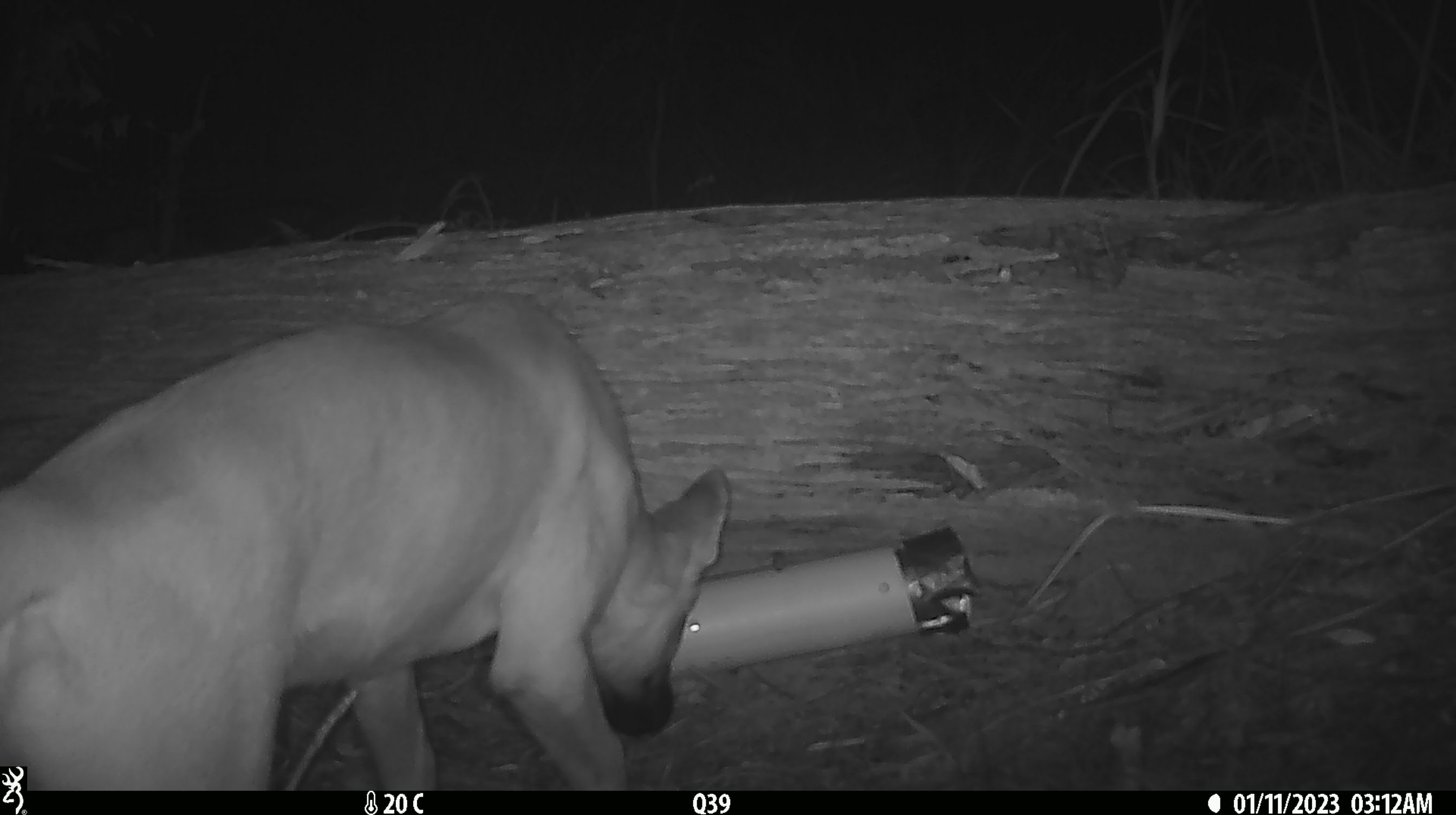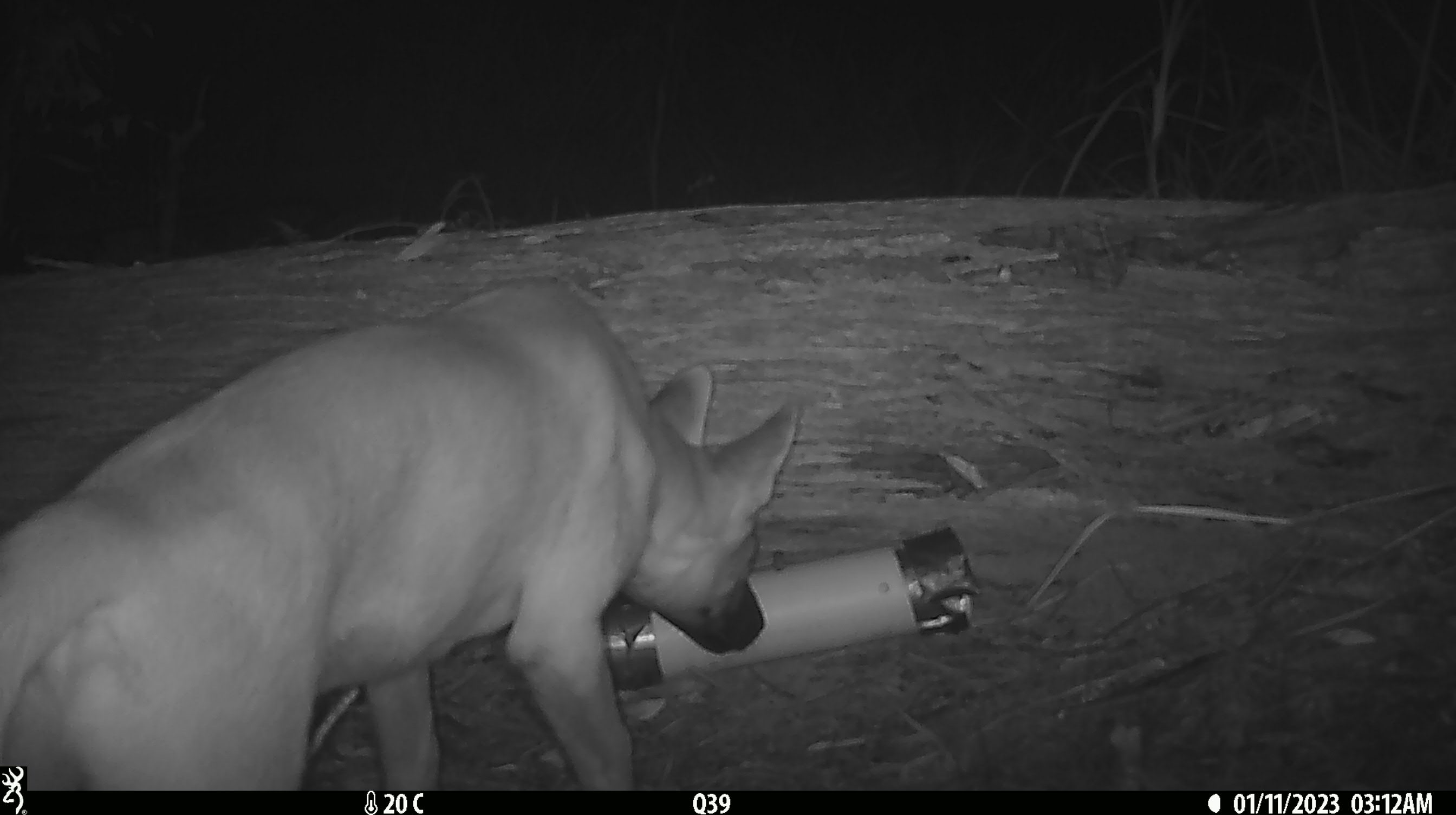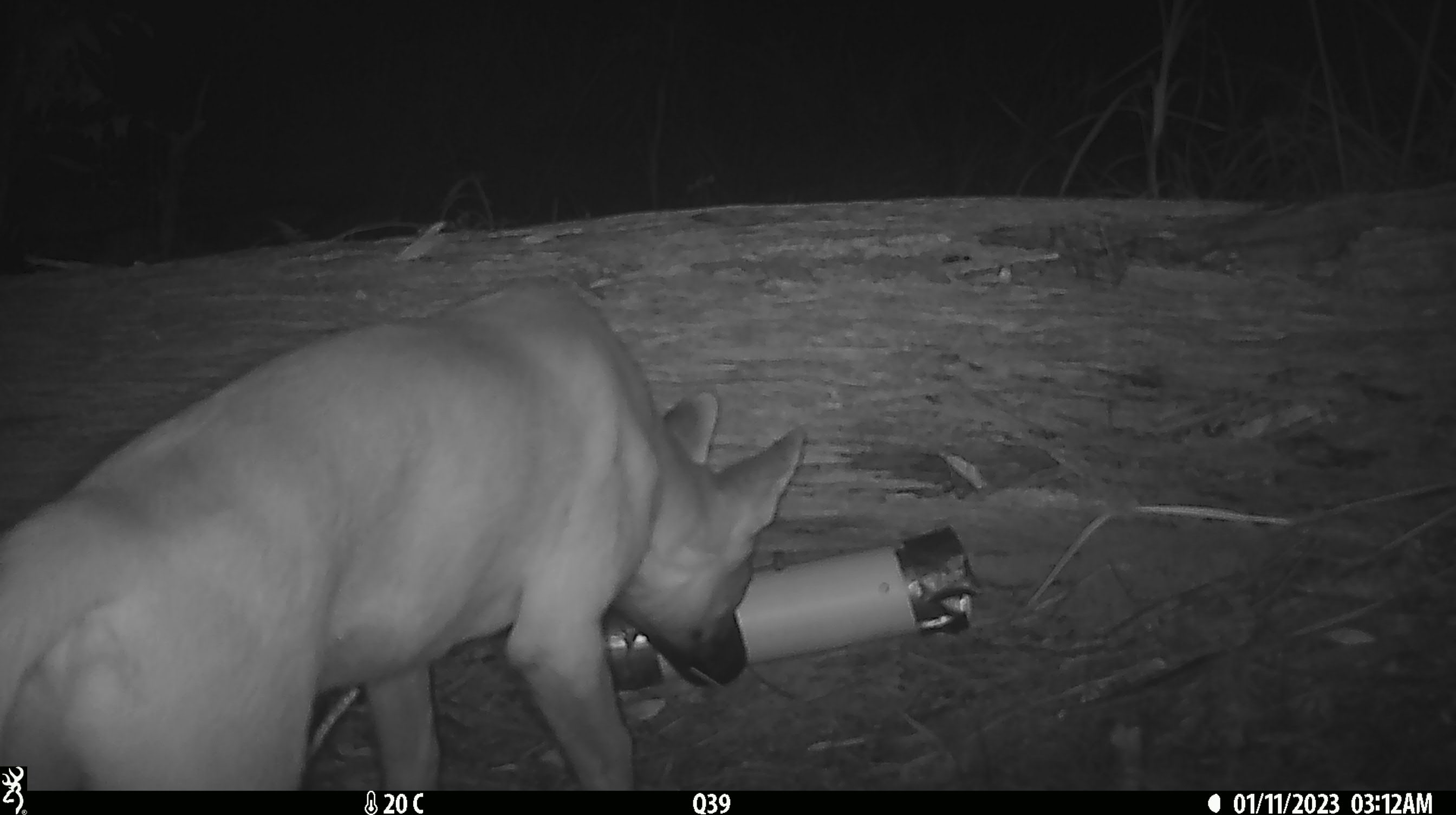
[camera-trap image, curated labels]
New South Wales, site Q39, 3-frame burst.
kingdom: Animalia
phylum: Chordata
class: Mammalia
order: Carnivora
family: Canidae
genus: Canis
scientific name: Canis familiaris dingo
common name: dingo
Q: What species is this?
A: Dingo (Canis familiaris dingo).